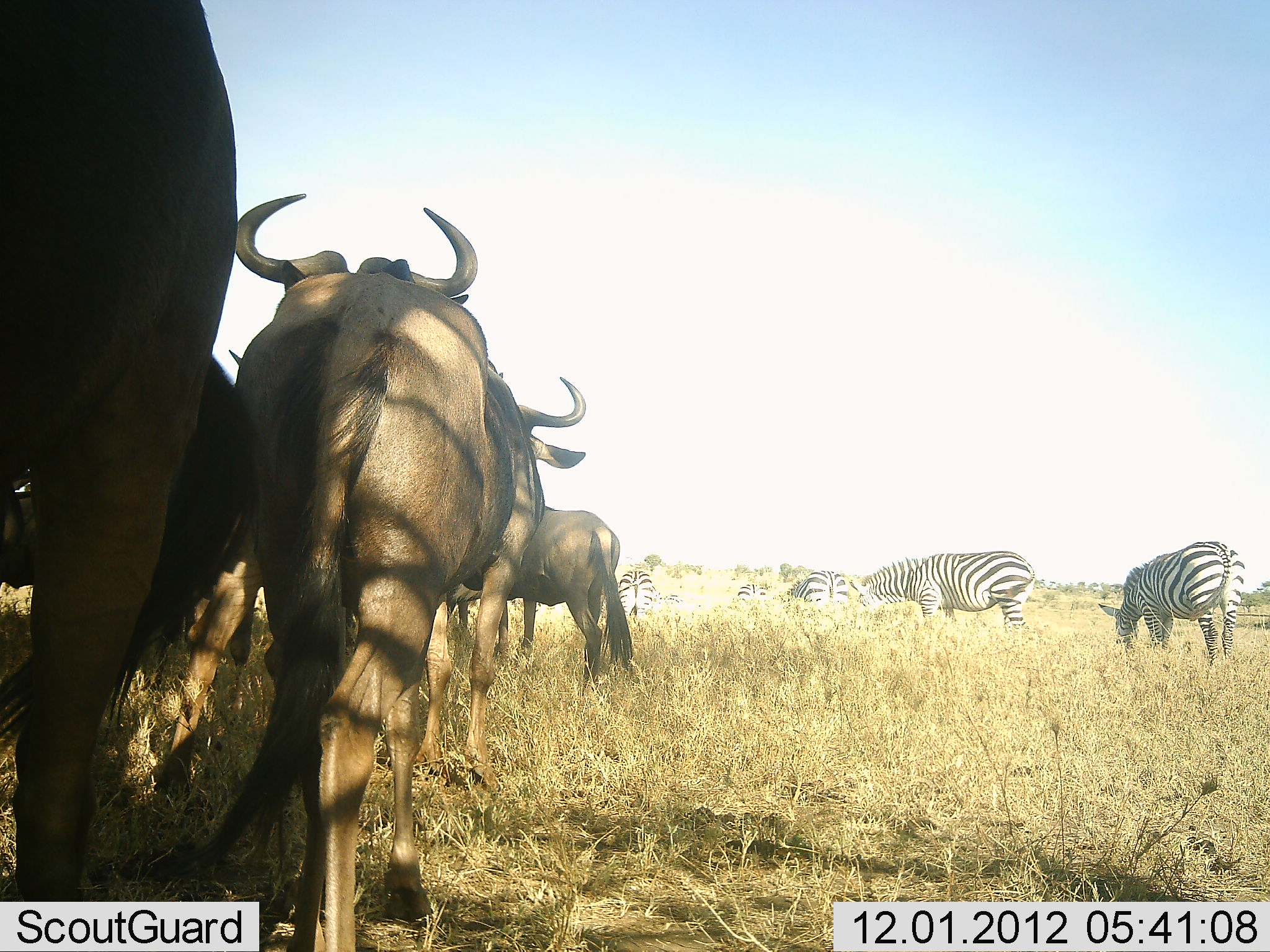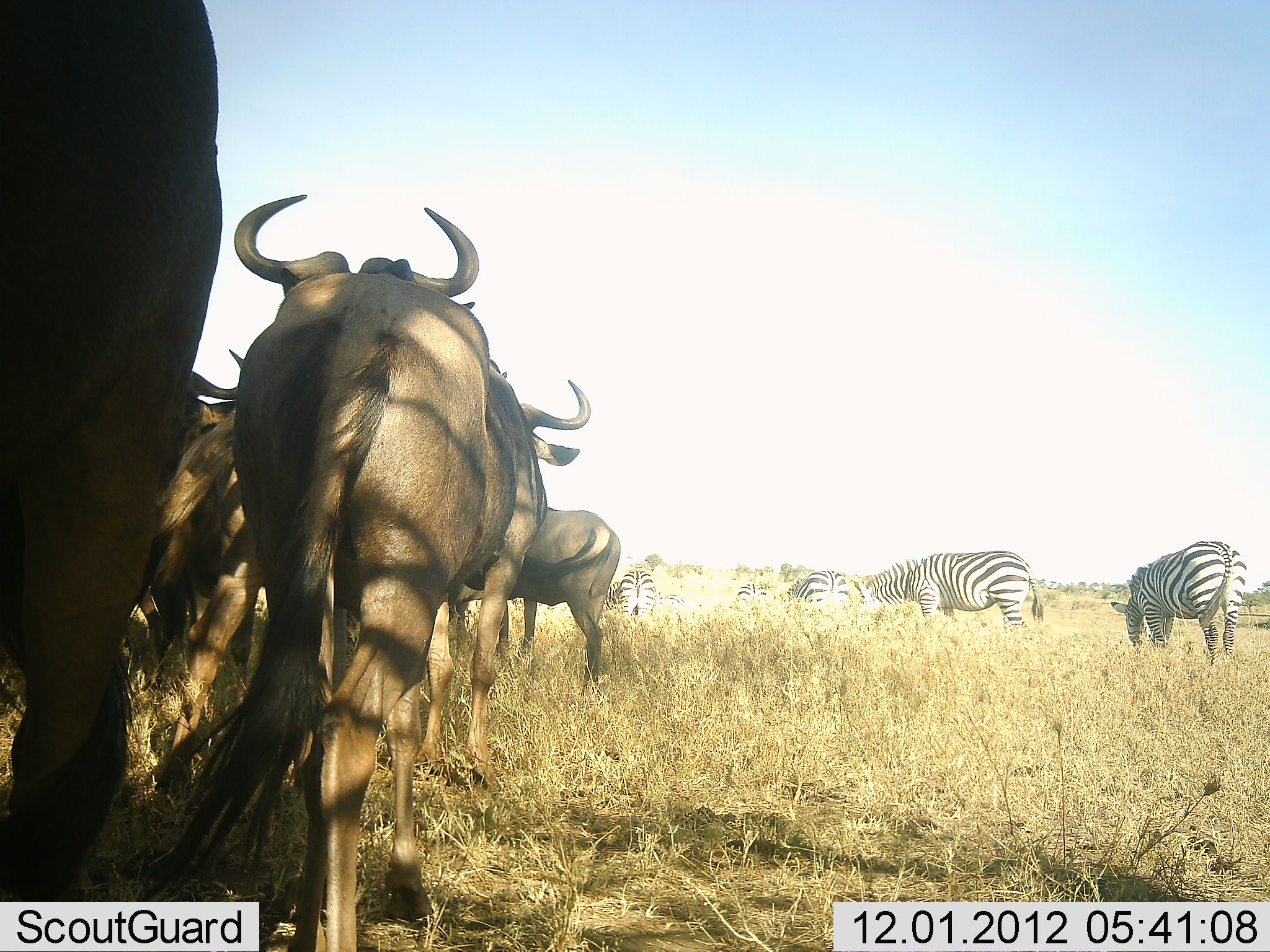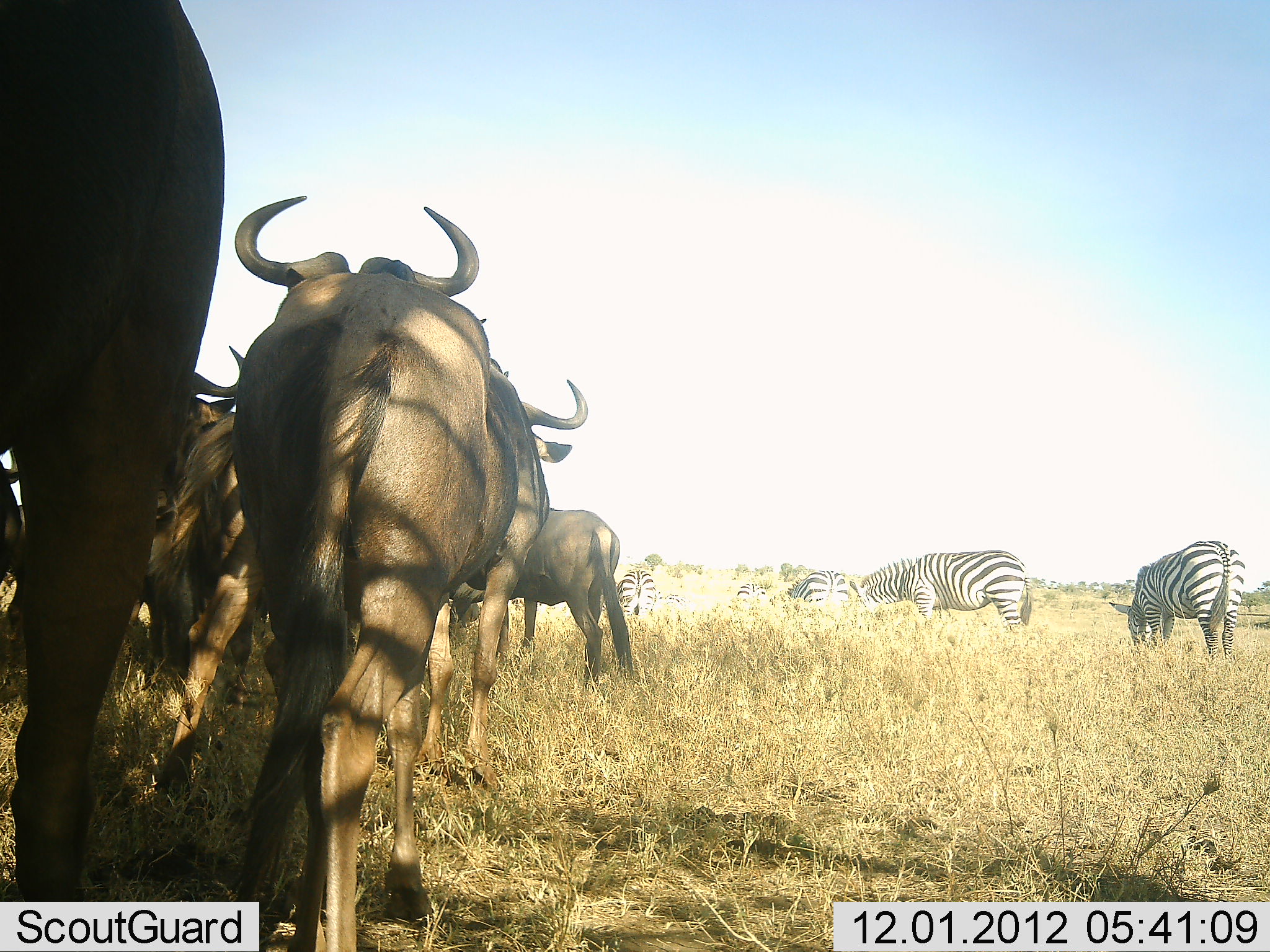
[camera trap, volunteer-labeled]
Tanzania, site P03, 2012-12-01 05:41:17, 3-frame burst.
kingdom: Animalia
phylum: Chordata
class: Mammalia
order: Artiodactyla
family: Bovidae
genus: Connochaetes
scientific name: Connochaetes taurinus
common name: blue wildebeest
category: wildebeest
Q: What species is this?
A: Wildebeest (blue wildebeest) (Connochaetes taurinus).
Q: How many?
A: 5.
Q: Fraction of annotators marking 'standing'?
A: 90%.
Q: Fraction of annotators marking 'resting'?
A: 10%.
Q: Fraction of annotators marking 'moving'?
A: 10%.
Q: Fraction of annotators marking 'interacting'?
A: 0%.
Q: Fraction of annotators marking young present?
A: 0%.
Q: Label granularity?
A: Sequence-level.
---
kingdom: Animalia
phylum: Chordata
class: Mammalia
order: Perissodactyla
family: Equidae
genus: Equus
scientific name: Equus quagga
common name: plains zebra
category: zebra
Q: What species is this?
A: Zebra (plains zebra) (Equus quagga).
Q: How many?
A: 5.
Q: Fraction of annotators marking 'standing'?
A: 50%.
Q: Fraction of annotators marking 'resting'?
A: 0%.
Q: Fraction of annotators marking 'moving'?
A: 0%.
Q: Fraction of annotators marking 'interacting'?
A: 0%.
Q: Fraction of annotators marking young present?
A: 0%.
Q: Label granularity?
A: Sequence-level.